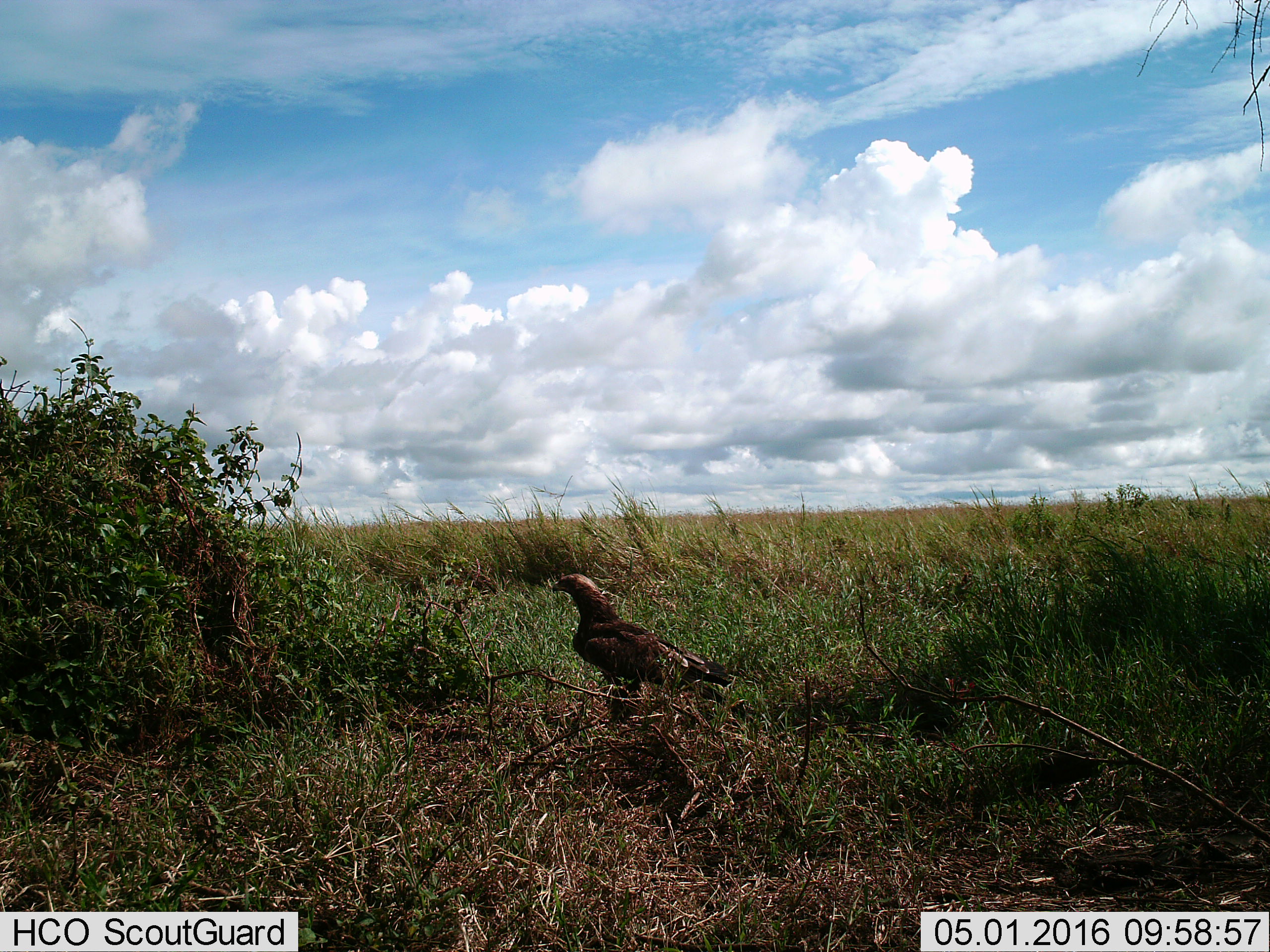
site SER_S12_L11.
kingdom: Animalia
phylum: Chordata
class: Aves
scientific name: Aves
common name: bird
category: birdother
Birdother (bird) (Aves), count 1. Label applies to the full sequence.